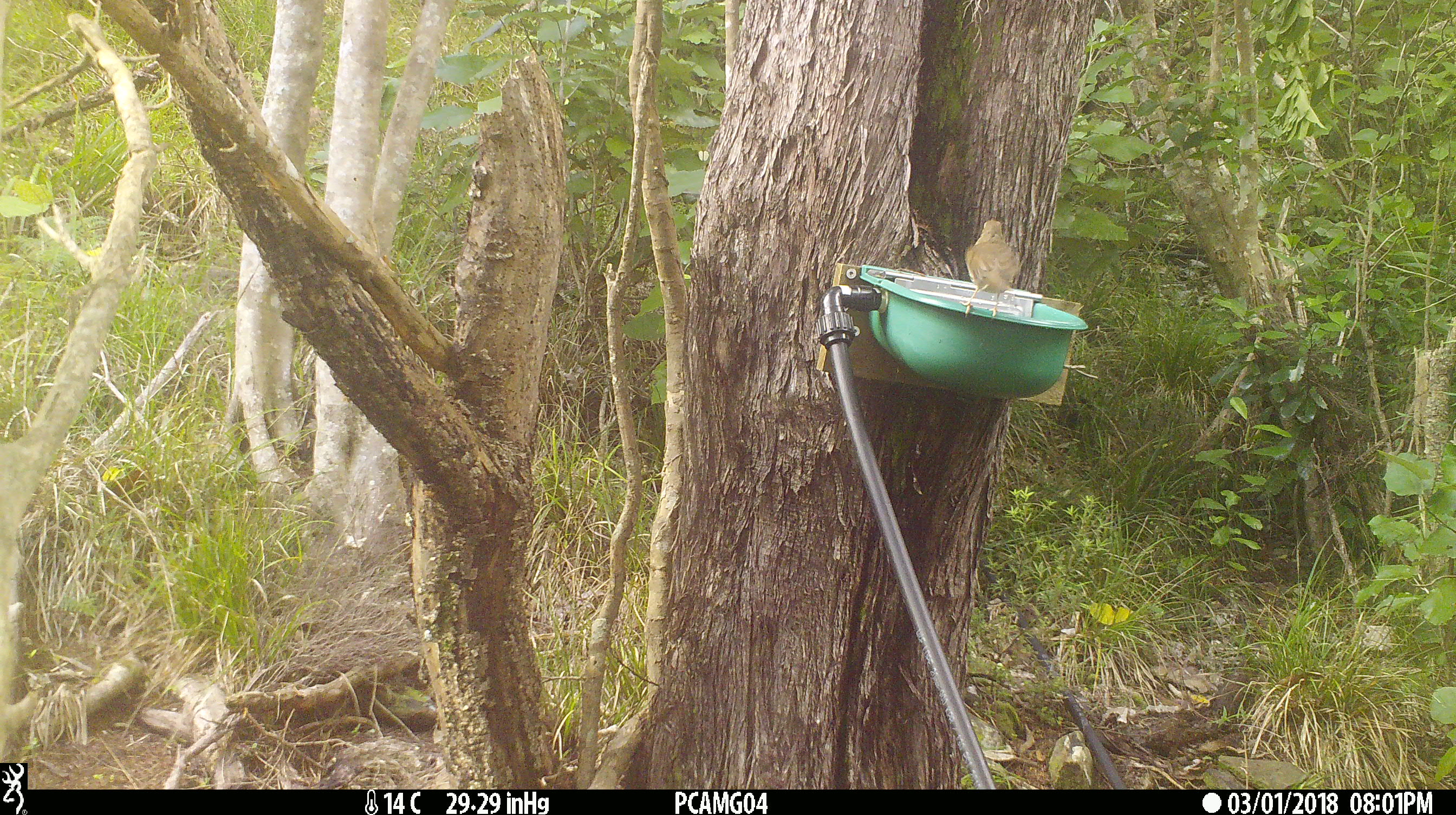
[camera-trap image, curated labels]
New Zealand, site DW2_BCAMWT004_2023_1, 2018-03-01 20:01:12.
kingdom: Animalia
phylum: Chordata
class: Aves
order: Passeriformes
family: Turdidae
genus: Turdus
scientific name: Turdus philomelos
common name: song thrush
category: thrush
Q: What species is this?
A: Thrush (song thrush) (Turdus philomelos).